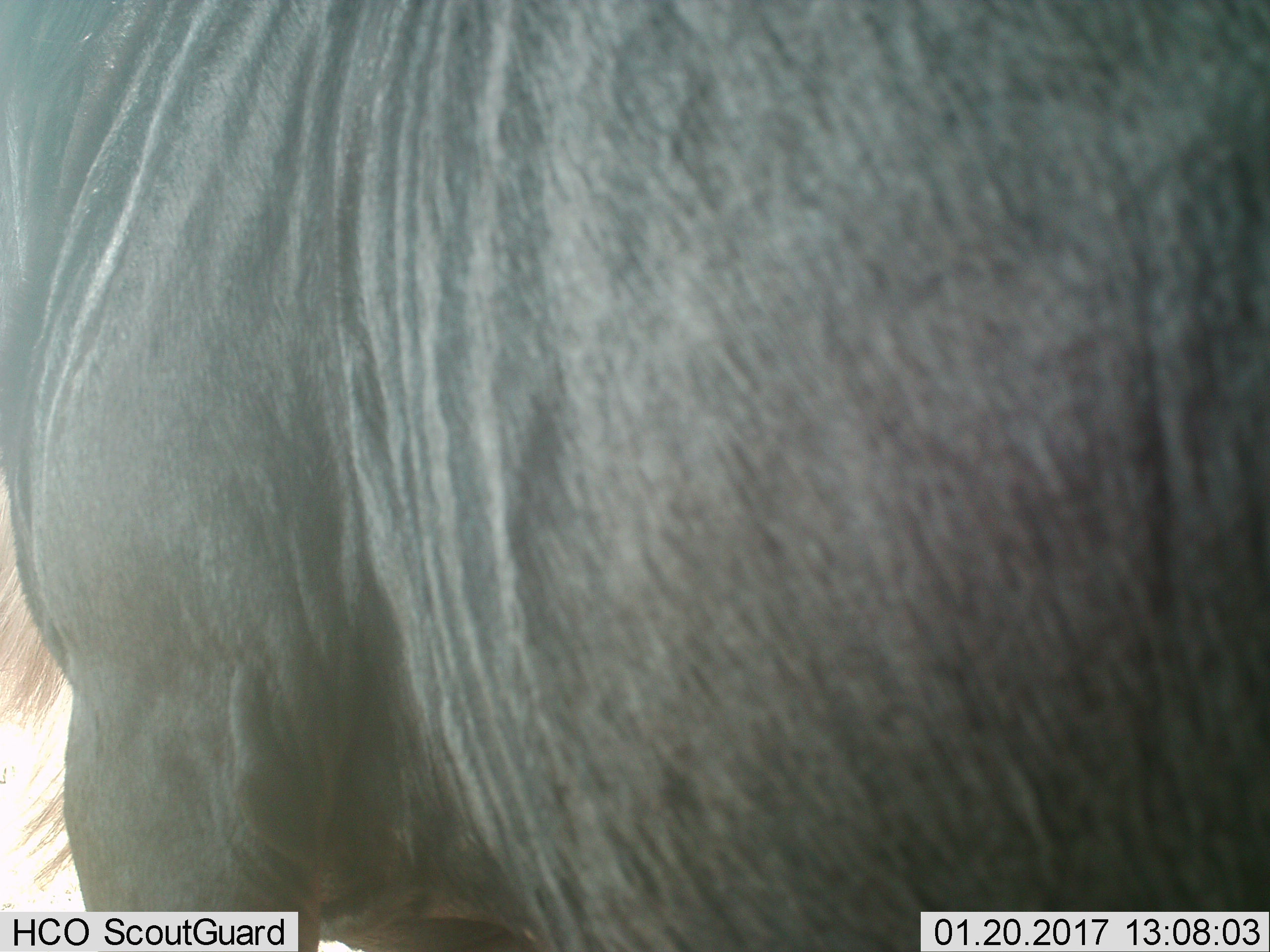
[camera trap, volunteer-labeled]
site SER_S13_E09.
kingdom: Animalia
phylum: Chordata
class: Mammalia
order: Artiodactyla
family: Bovidae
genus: Connochaetes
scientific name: Connochaetes taurinus taurinus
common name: blue wildebeest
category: wildebeestblue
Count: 1.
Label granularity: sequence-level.